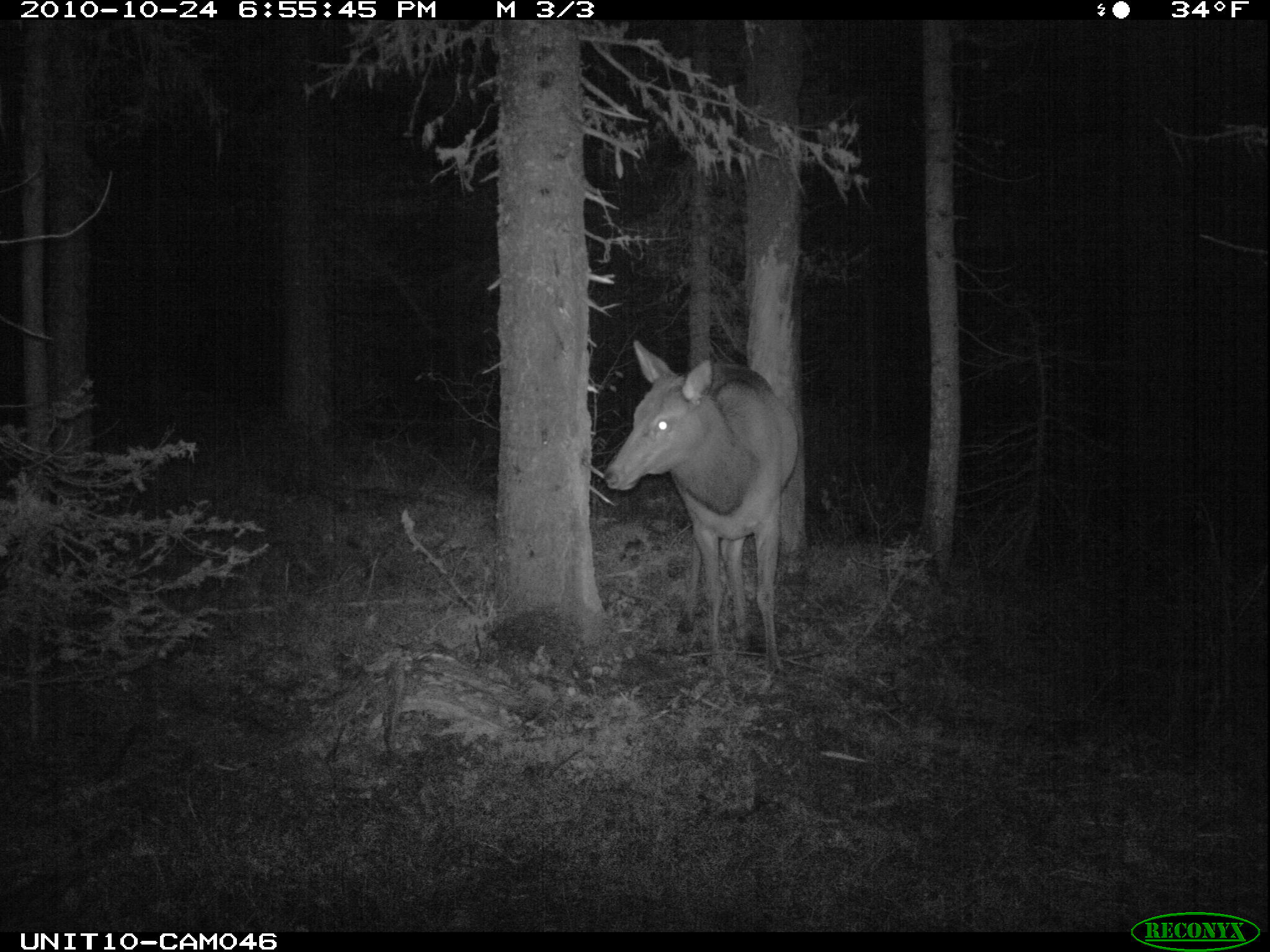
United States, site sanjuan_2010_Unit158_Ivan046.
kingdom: Animalia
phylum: Chordata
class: Mammalia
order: Artiodactyla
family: Cervidae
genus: Cervus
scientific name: Cervus elaphus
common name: red deer